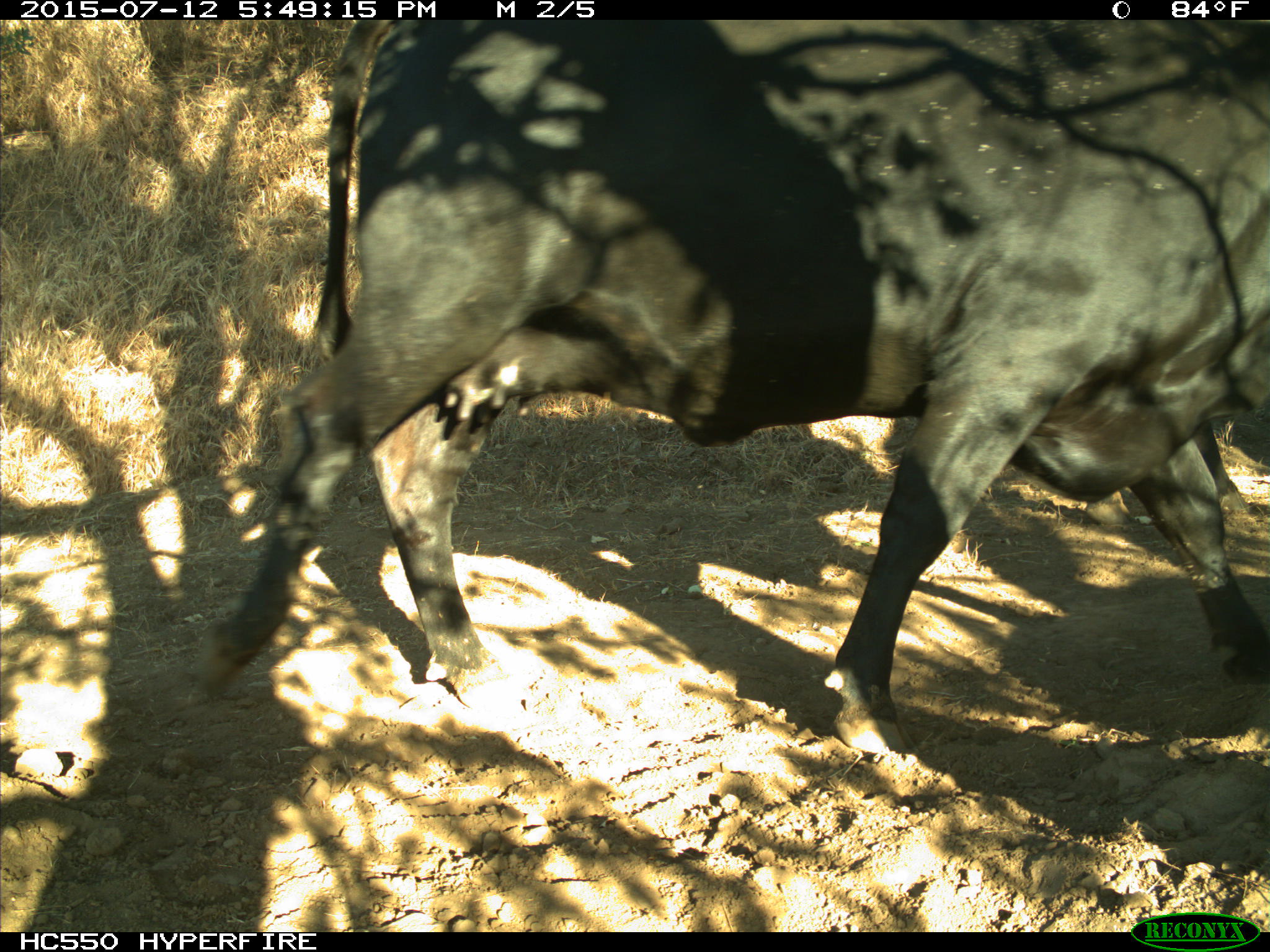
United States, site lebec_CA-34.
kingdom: Animalia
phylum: Chordata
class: Mammalia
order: Artiodactyla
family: Bovidae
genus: Bos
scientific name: Bos taurus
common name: domestic cow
Bos taurus (domestic cow).